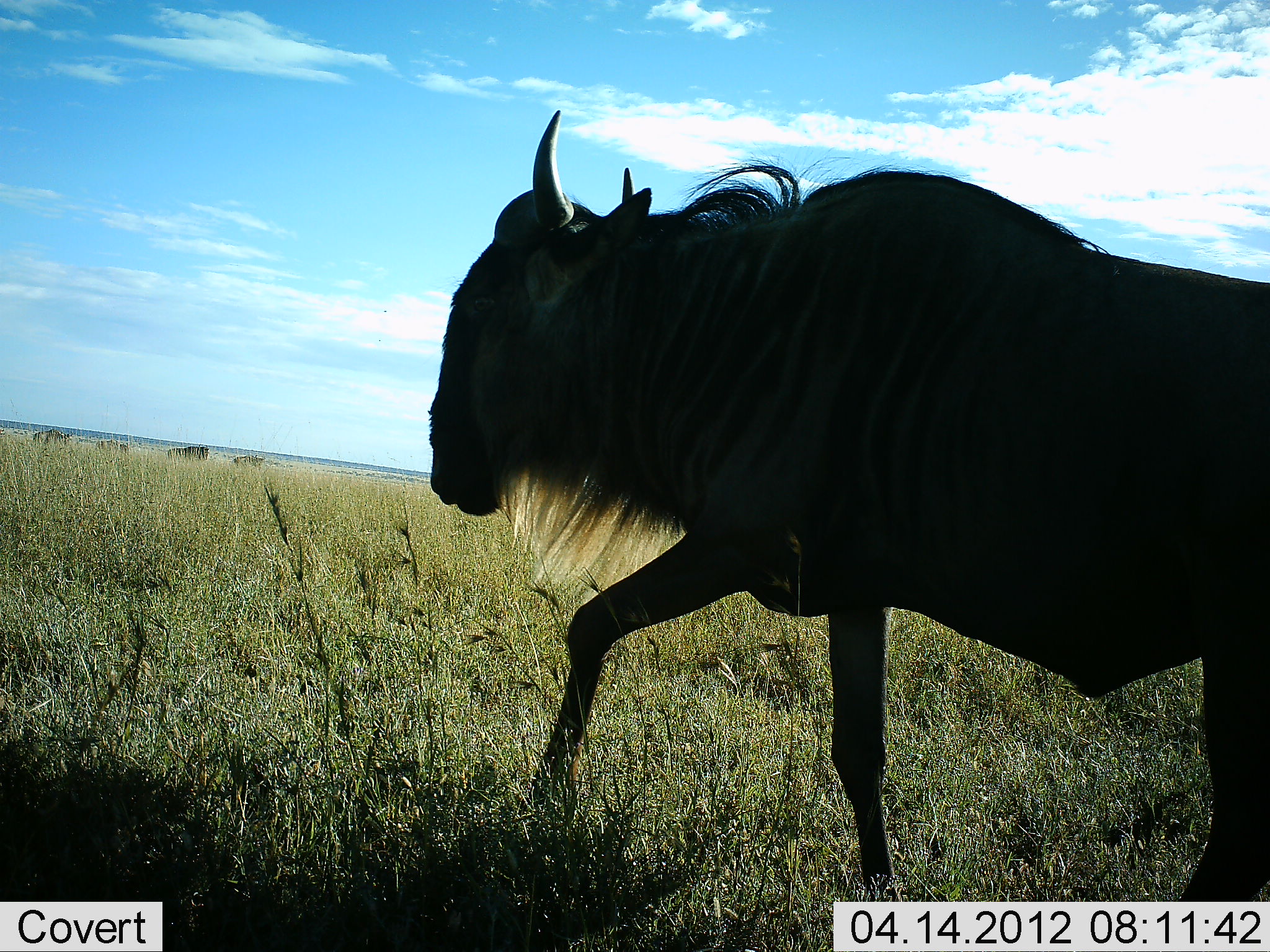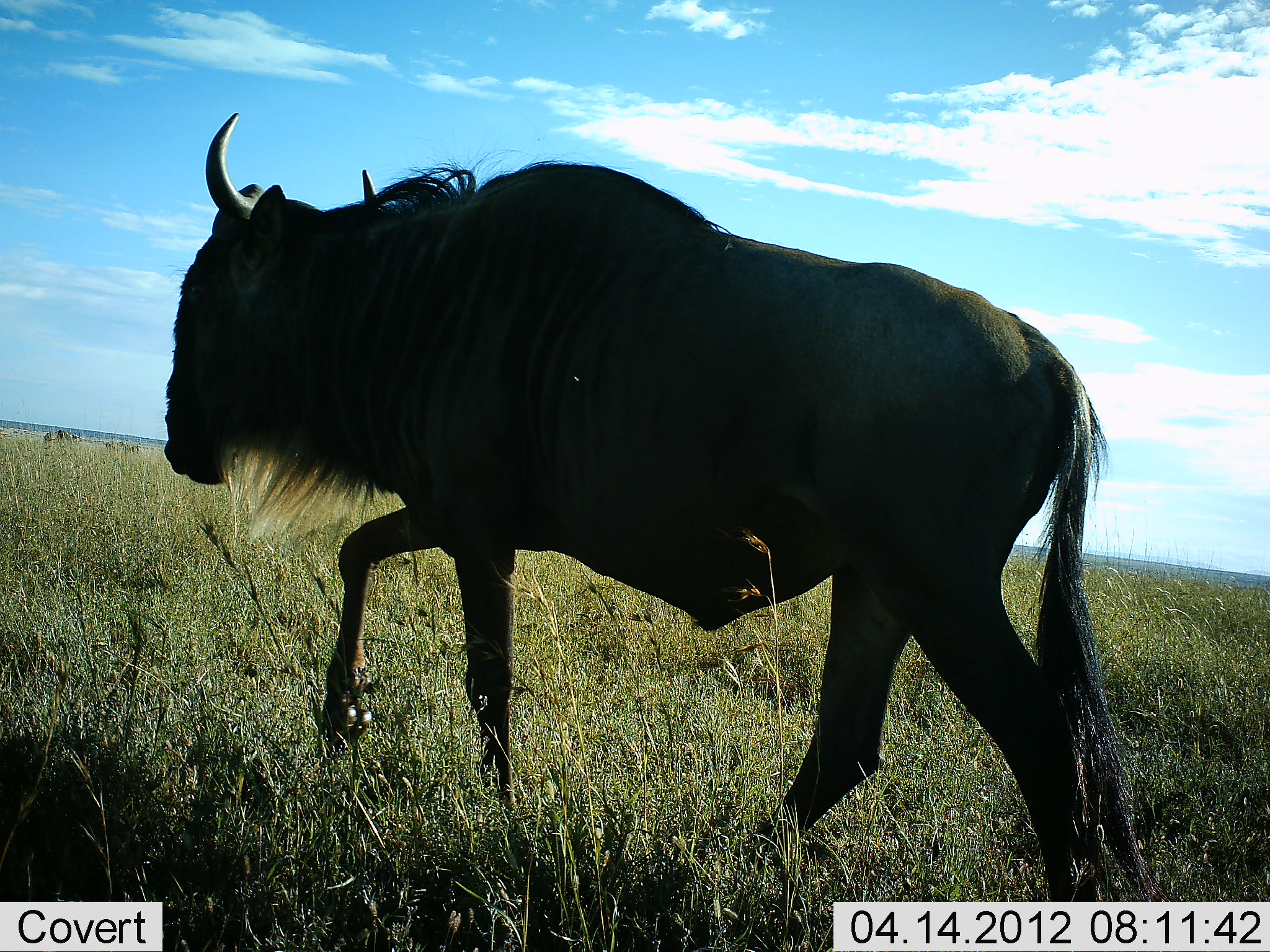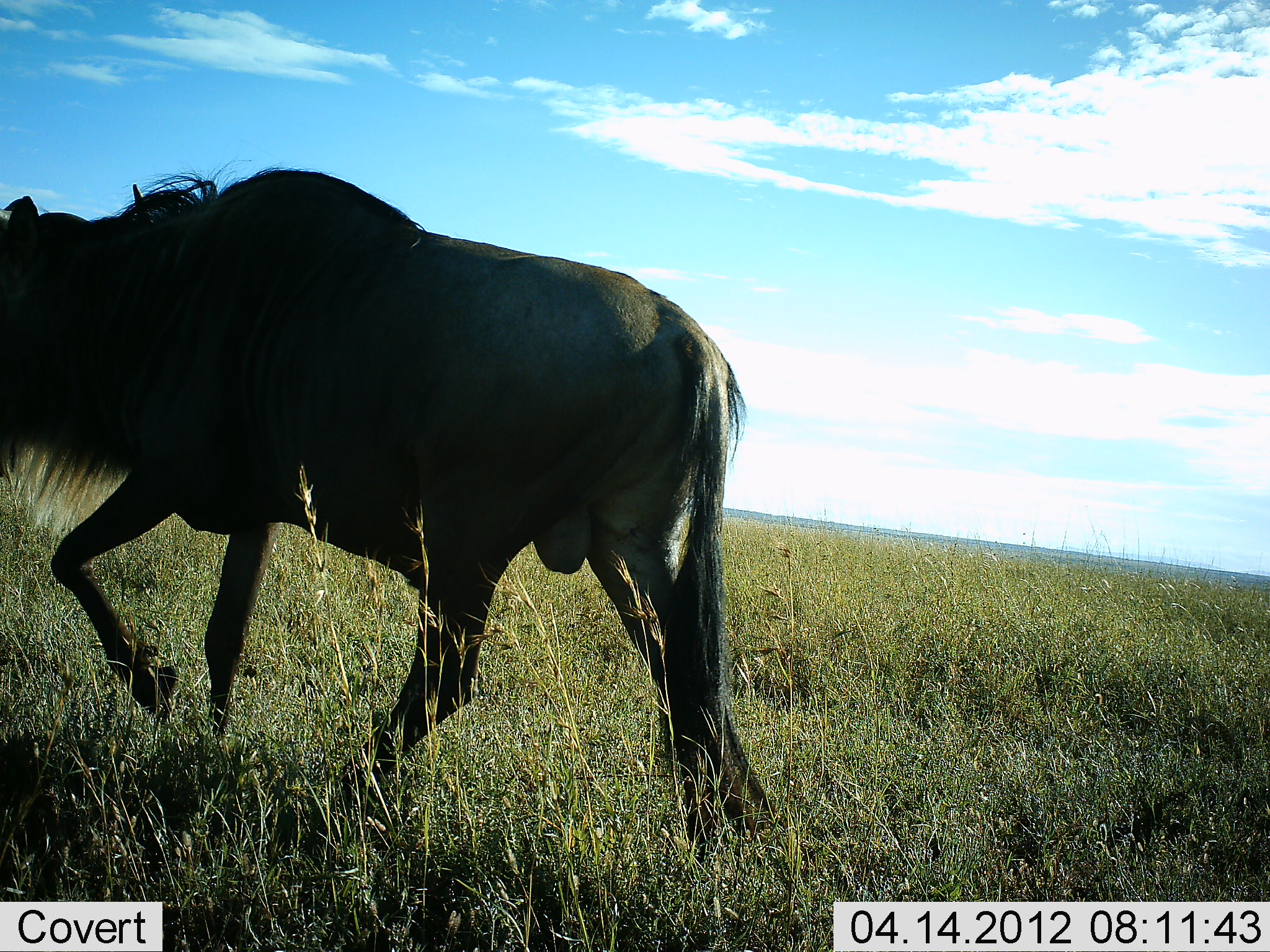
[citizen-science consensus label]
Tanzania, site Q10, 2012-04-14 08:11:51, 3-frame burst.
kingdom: Animalia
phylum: Chordata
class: Mammalia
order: Artiodactyla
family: Bovidae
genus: Connochaetes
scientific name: Connochaetes taurinus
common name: blue wildebeest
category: wildebeest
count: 1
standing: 19%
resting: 0%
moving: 100%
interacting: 0%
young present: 0%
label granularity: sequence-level